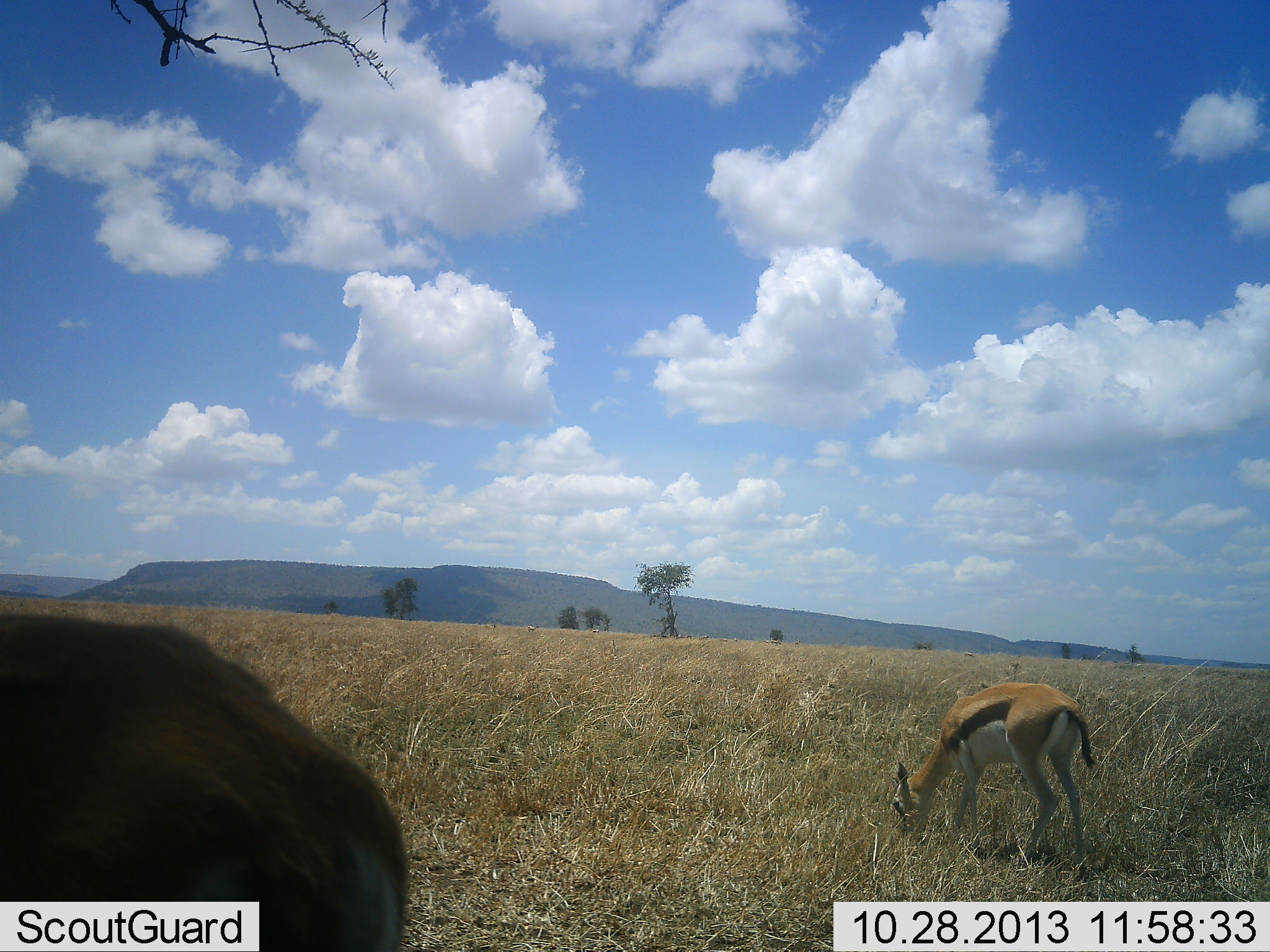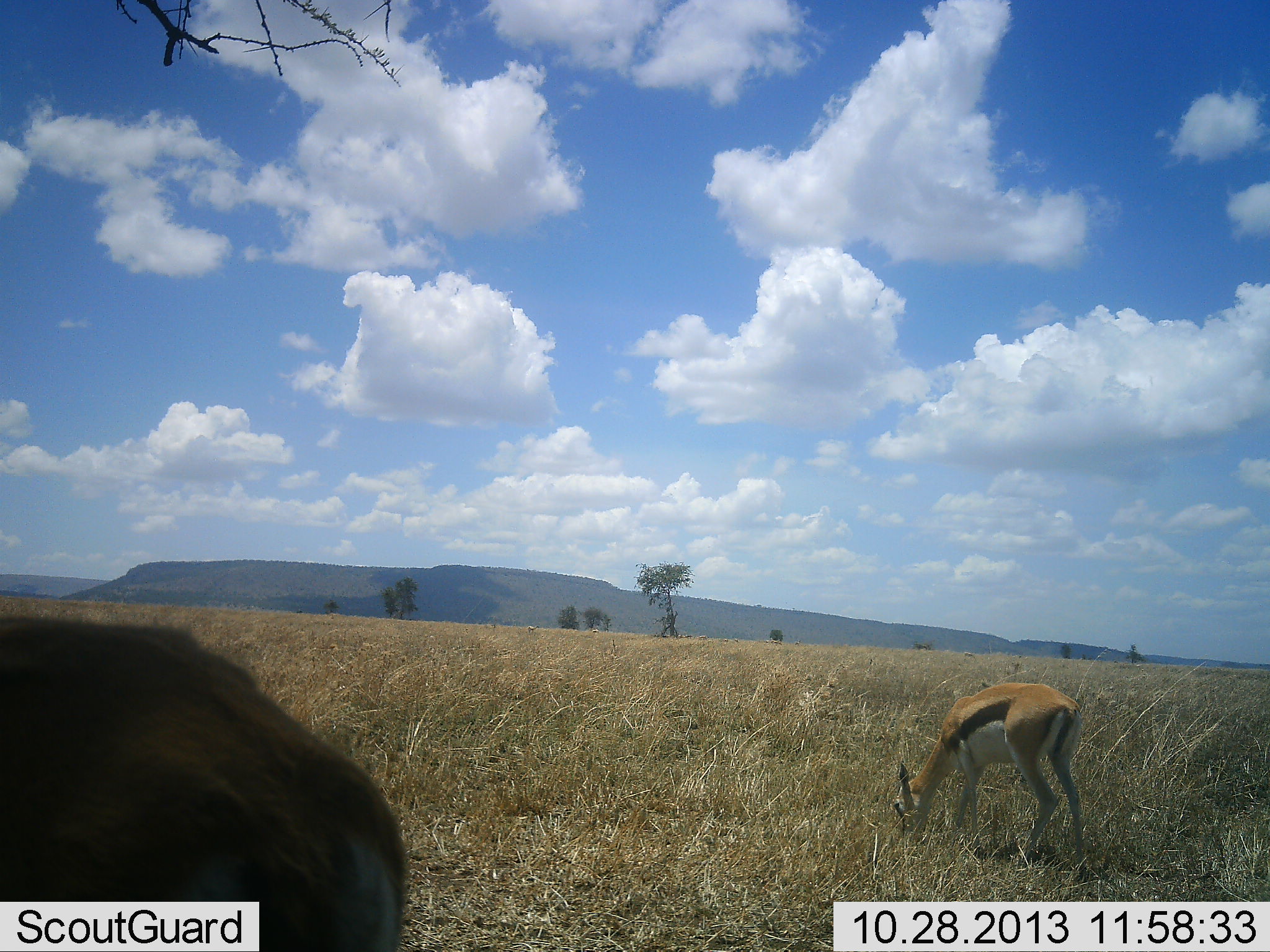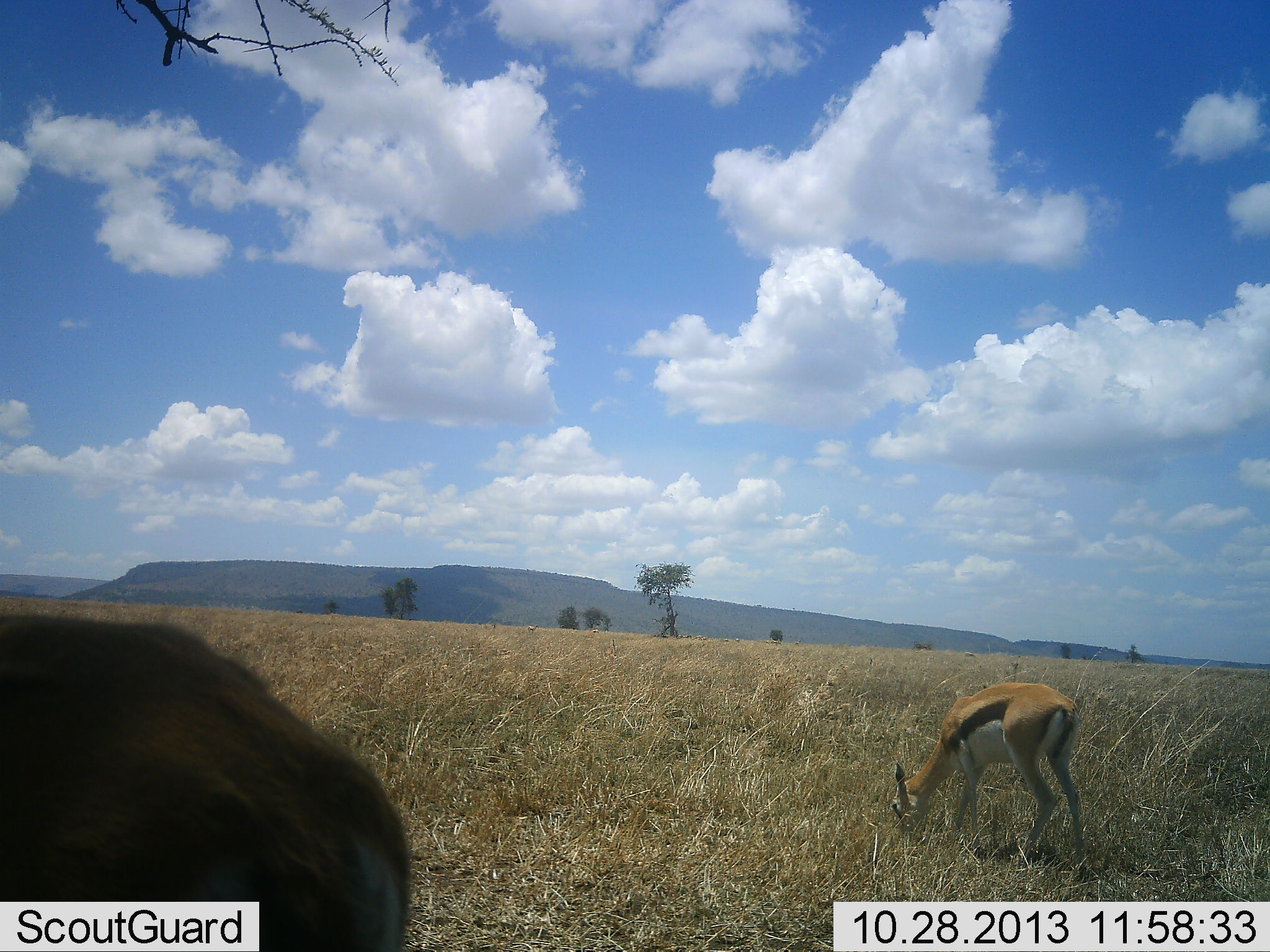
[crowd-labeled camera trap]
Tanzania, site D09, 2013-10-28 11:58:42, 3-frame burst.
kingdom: Animalia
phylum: Chordata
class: Mammalia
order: Artiodactyla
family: Bovidae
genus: Eudorcas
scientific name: Eudorcas thomsonii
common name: thomson's gazelle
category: gazellethomsons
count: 2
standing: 18%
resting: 0%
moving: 0%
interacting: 0%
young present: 0%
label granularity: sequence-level